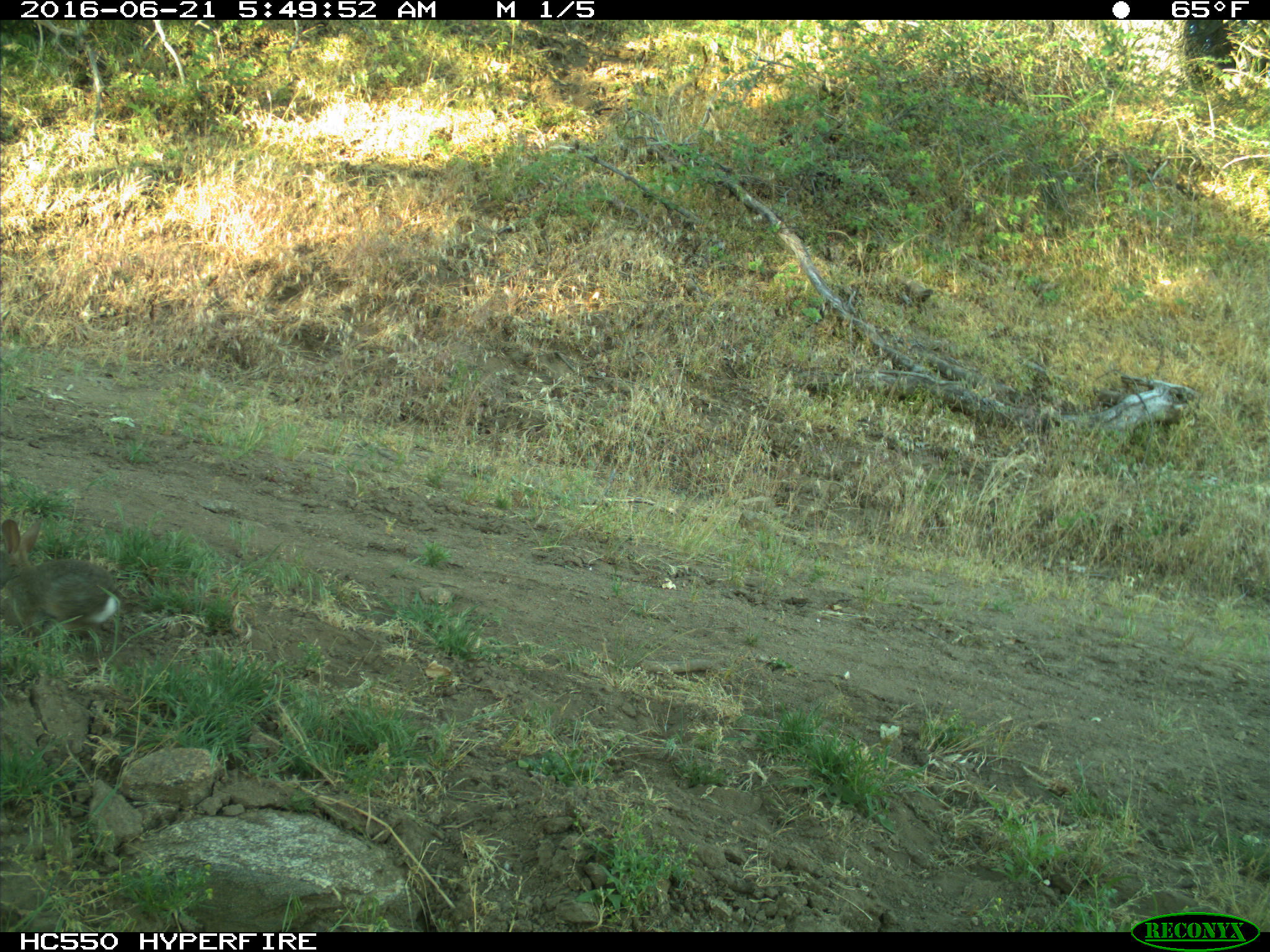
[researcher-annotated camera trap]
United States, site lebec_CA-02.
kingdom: Animalia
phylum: Chordata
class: Mammalia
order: Lagomorpha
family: Leporidae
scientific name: Leporidae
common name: rabbits and hares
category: unidentified rabbit